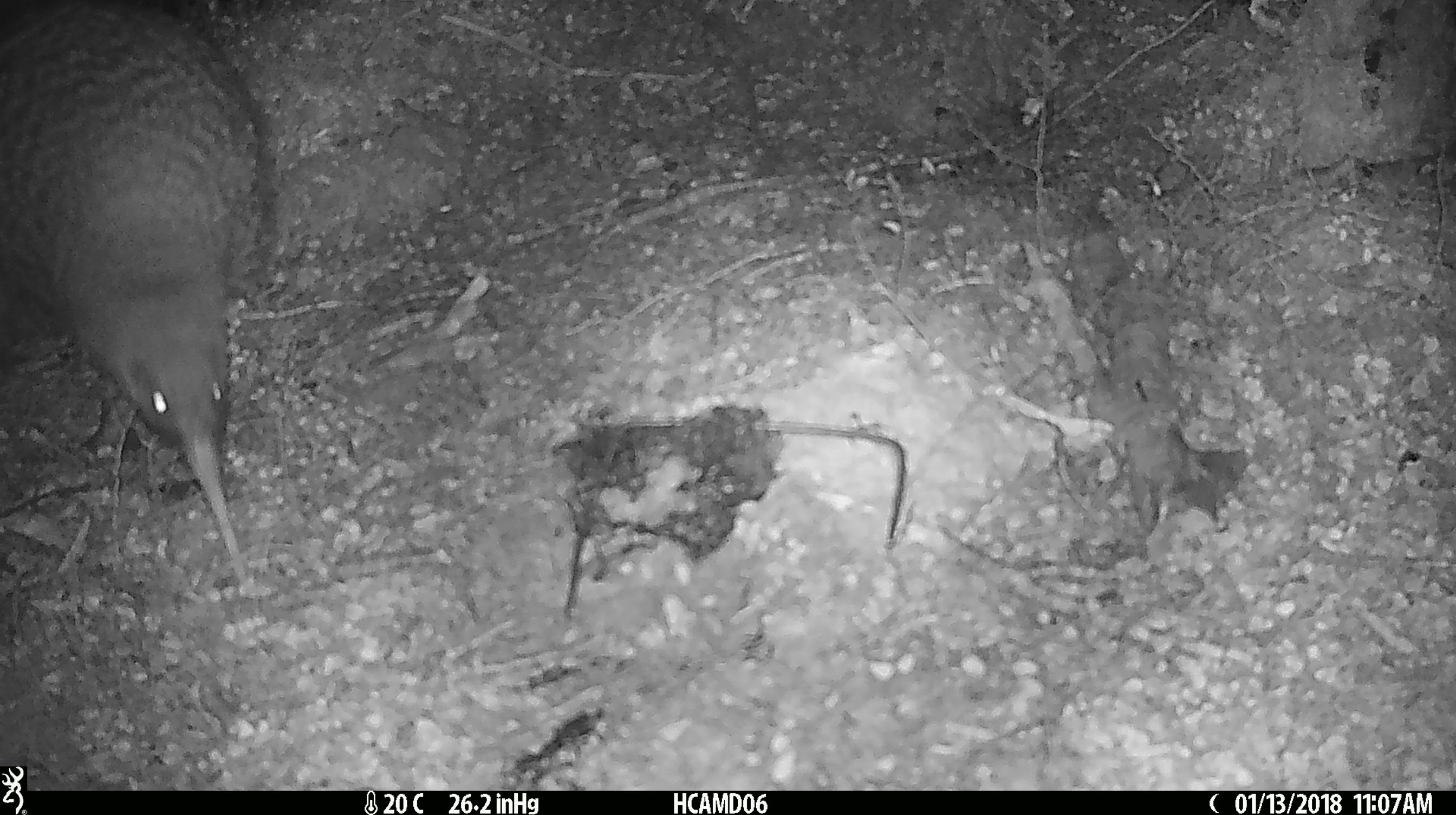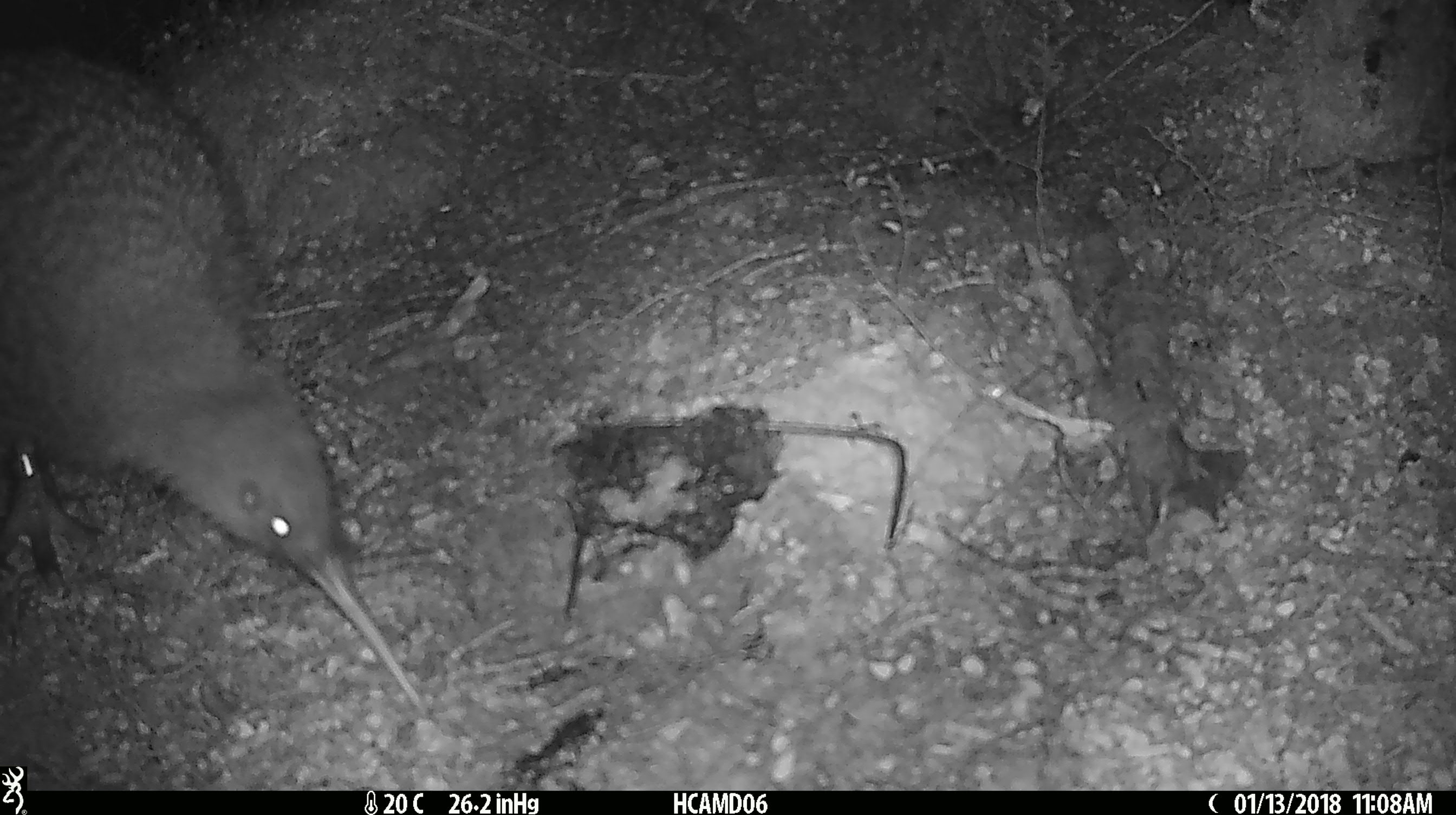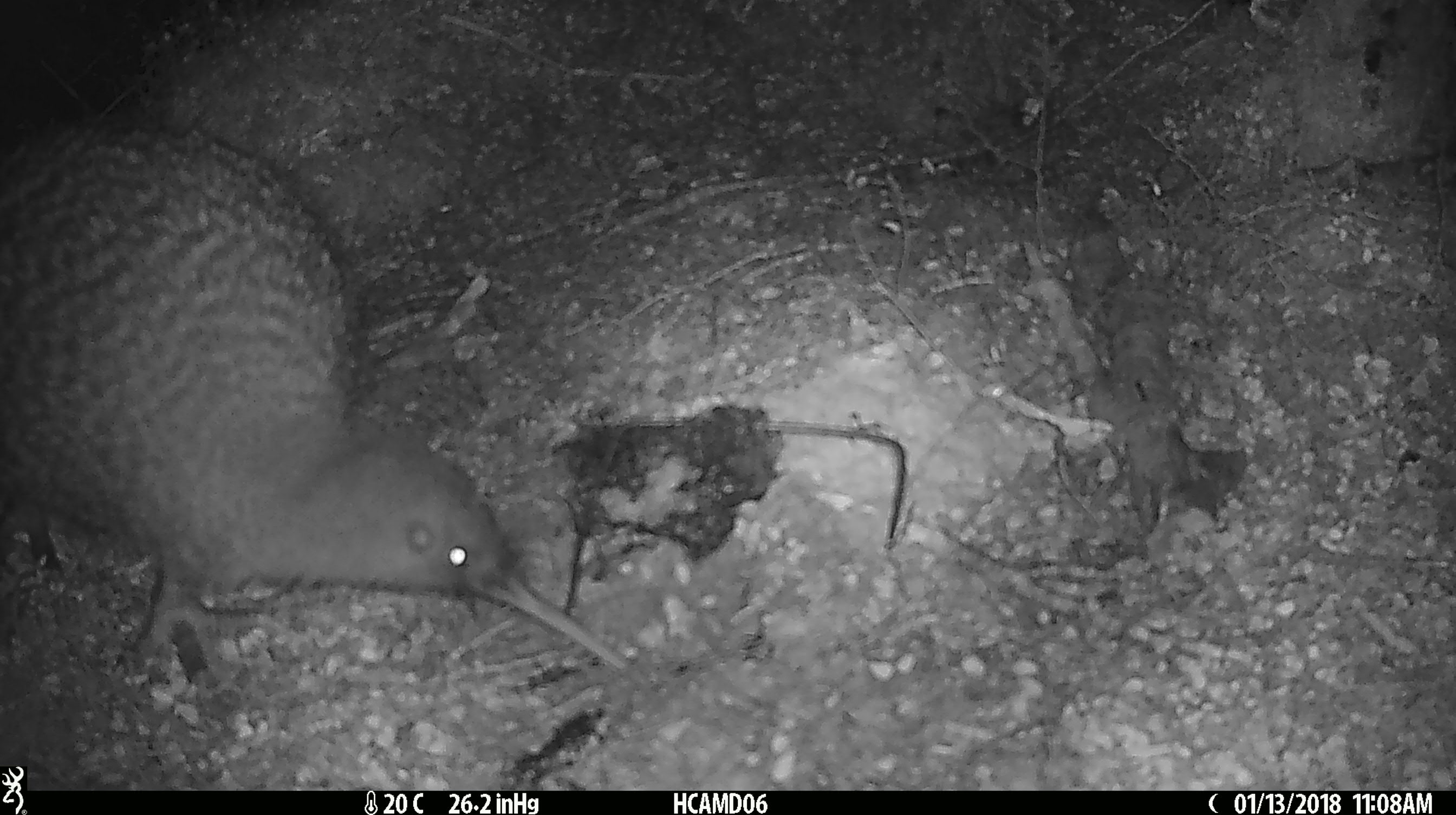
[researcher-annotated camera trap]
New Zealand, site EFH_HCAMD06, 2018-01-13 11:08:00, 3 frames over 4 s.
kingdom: Animalia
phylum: Chordata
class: Aves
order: Apterygiformes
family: Apterygidae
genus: Apteryx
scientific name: Apteryx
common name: kiwi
Kiwi (Apteryx).